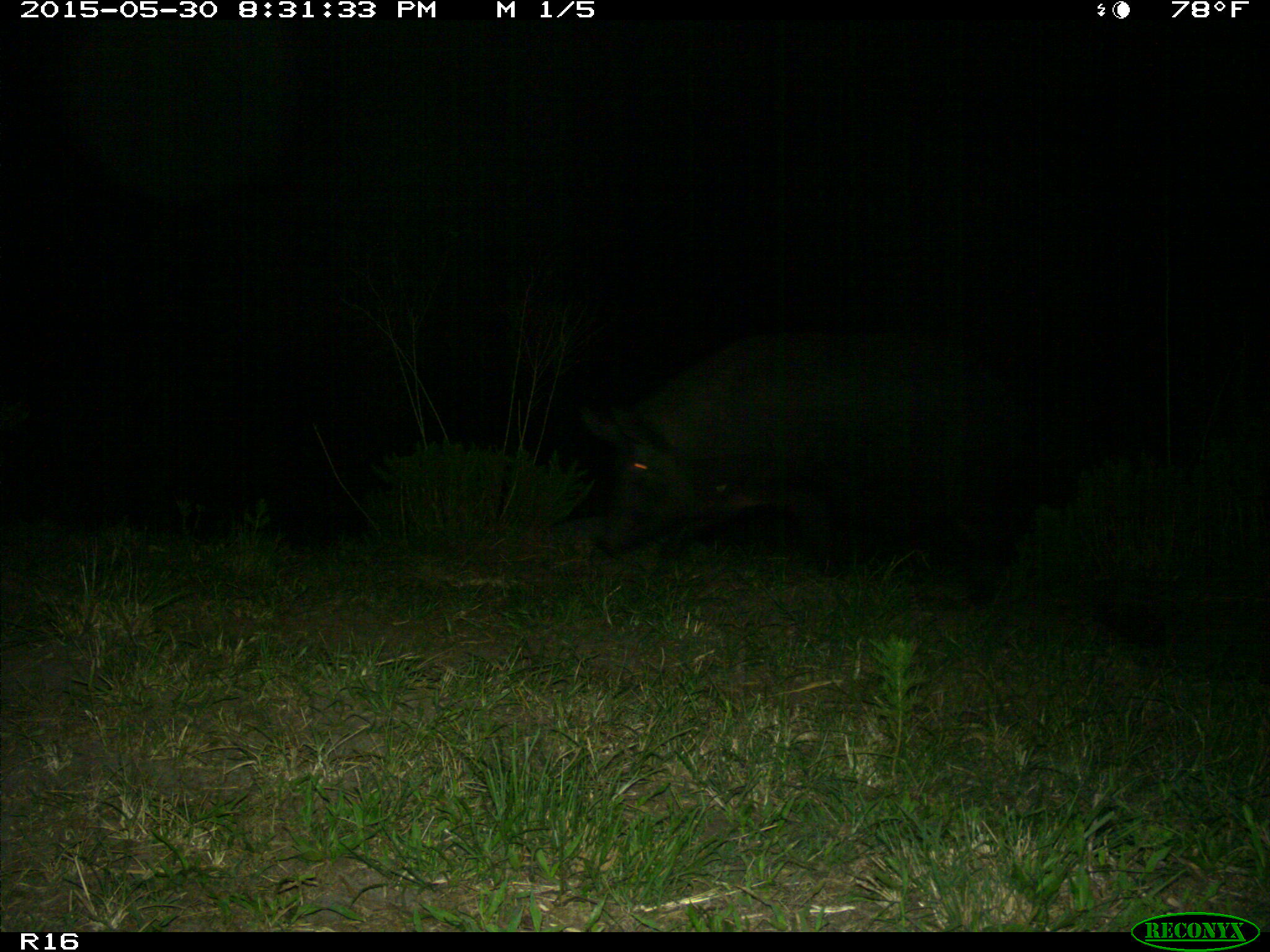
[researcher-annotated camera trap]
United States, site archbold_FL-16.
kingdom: Animalia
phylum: Chordata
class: Mammalia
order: Artiodactyla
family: Suidae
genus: Sus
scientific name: Sus scrofa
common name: wild boar